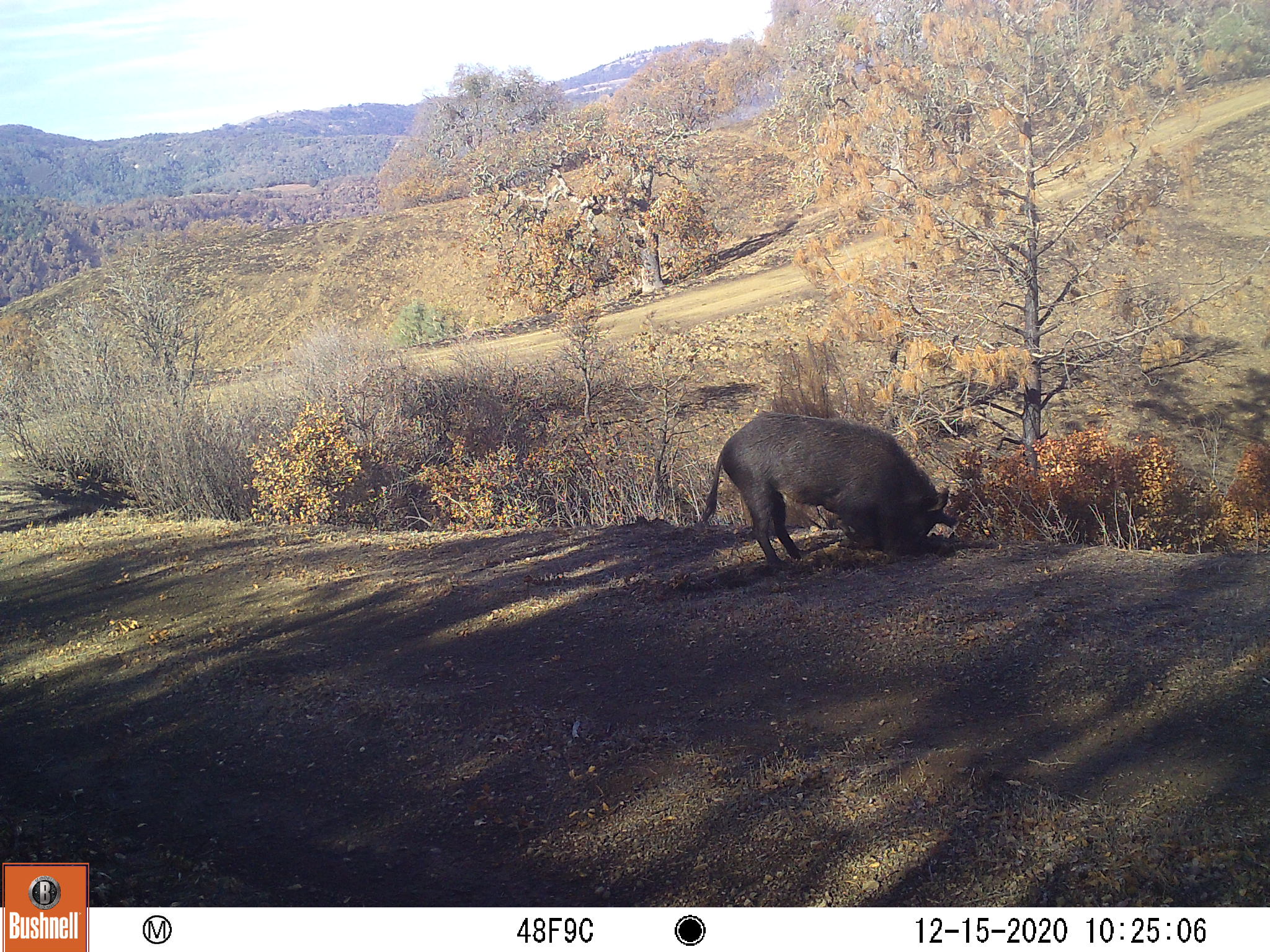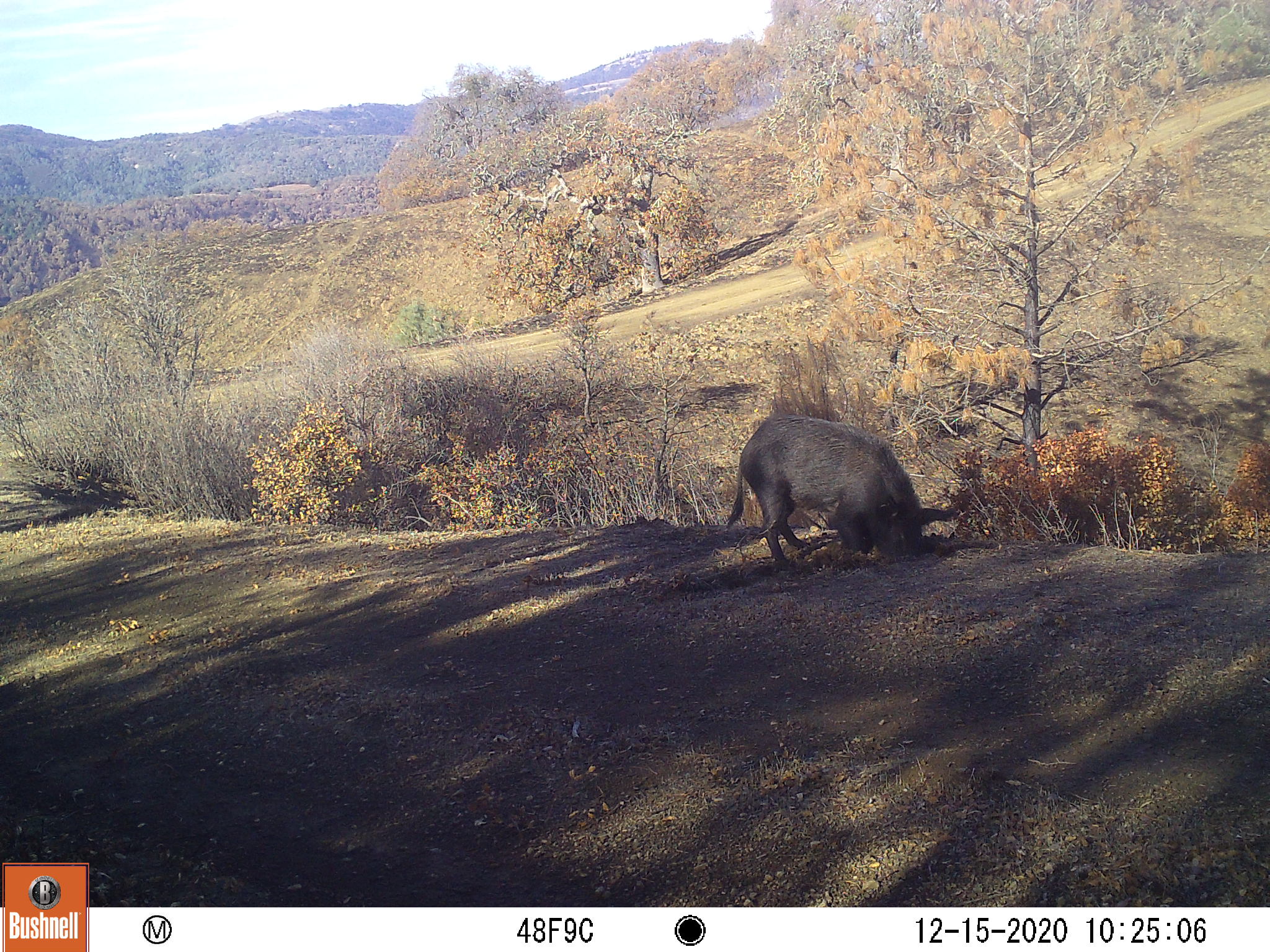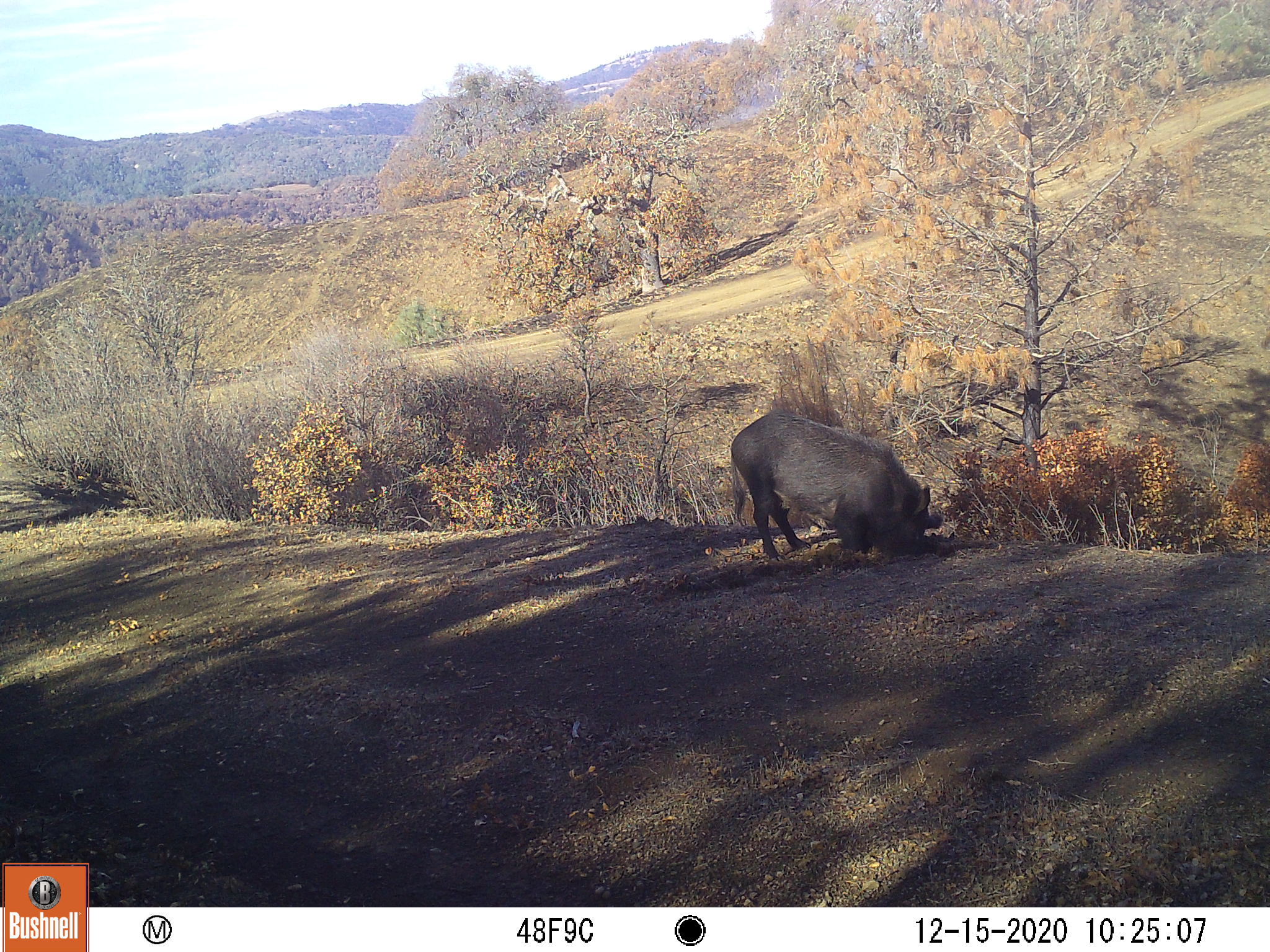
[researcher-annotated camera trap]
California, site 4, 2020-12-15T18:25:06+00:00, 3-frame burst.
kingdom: Animalia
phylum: Chordata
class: Mammalia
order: Artiodactyla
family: Suidae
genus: Sus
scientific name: Sus scrofa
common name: wild boar